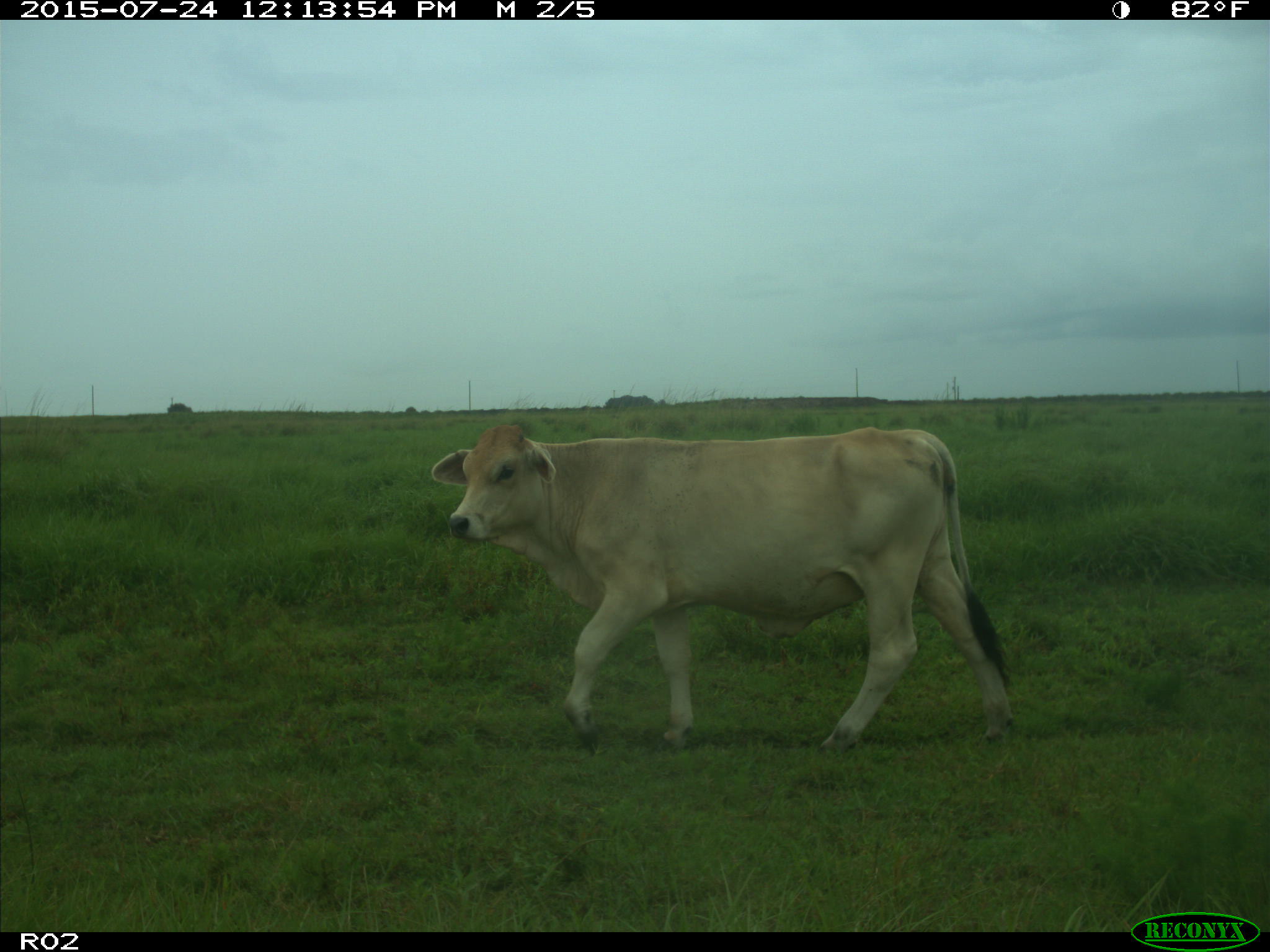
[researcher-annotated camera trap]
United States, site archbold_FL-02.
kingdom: Animalia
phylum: Chordata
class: Mammalia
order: Artiodactyla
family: Bovidae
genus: Bos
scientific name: Bos taurus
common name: domestic cow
Bos taurus (domestic cow).